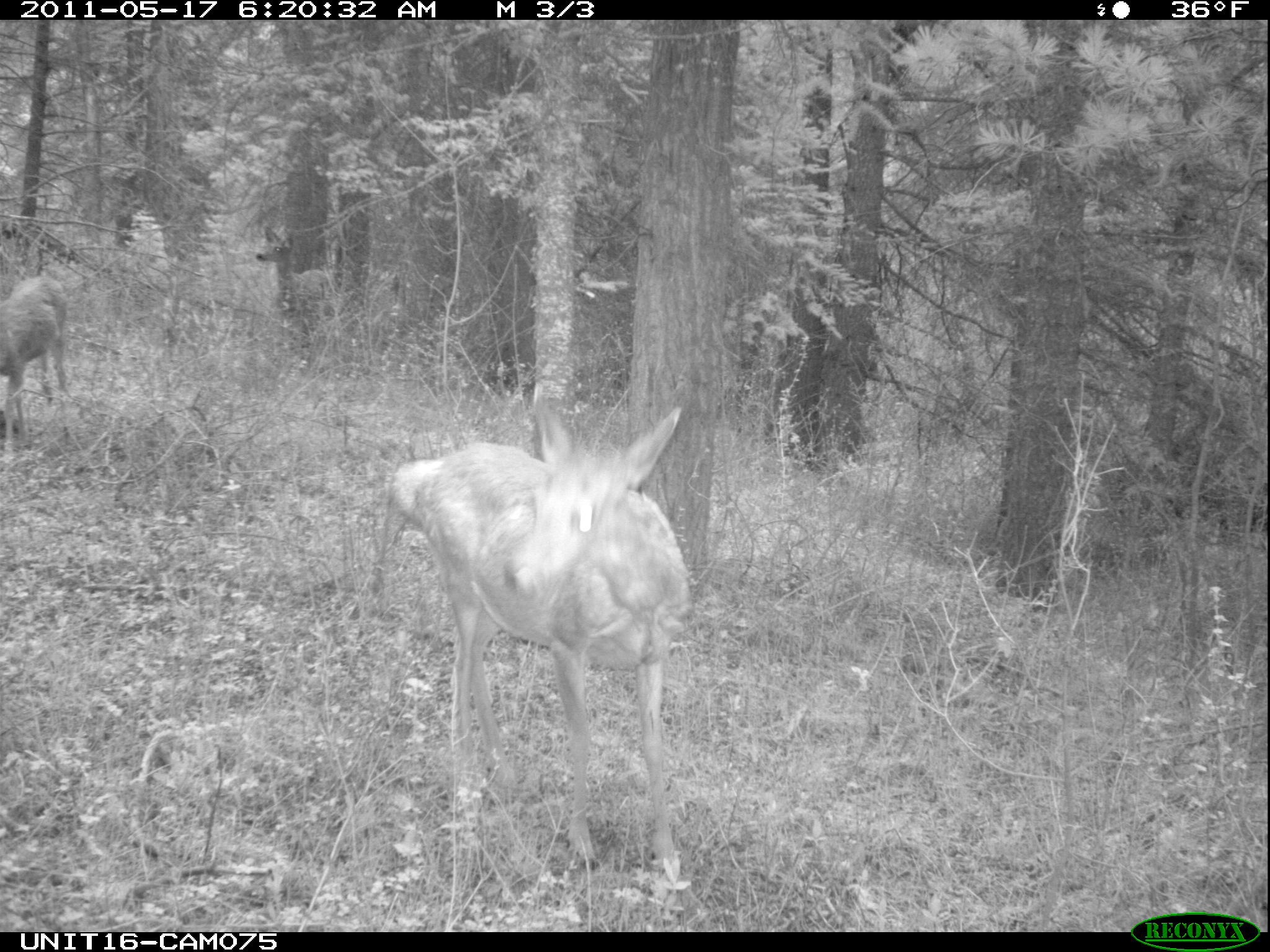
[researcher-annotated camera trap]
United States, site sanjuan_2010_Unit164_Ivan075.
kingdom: Animalia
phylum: Chordata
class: Mammalia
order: Artiodactyla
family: Cervidae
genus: Odocoileus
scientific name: Odocoileus hemionus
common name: mule deer